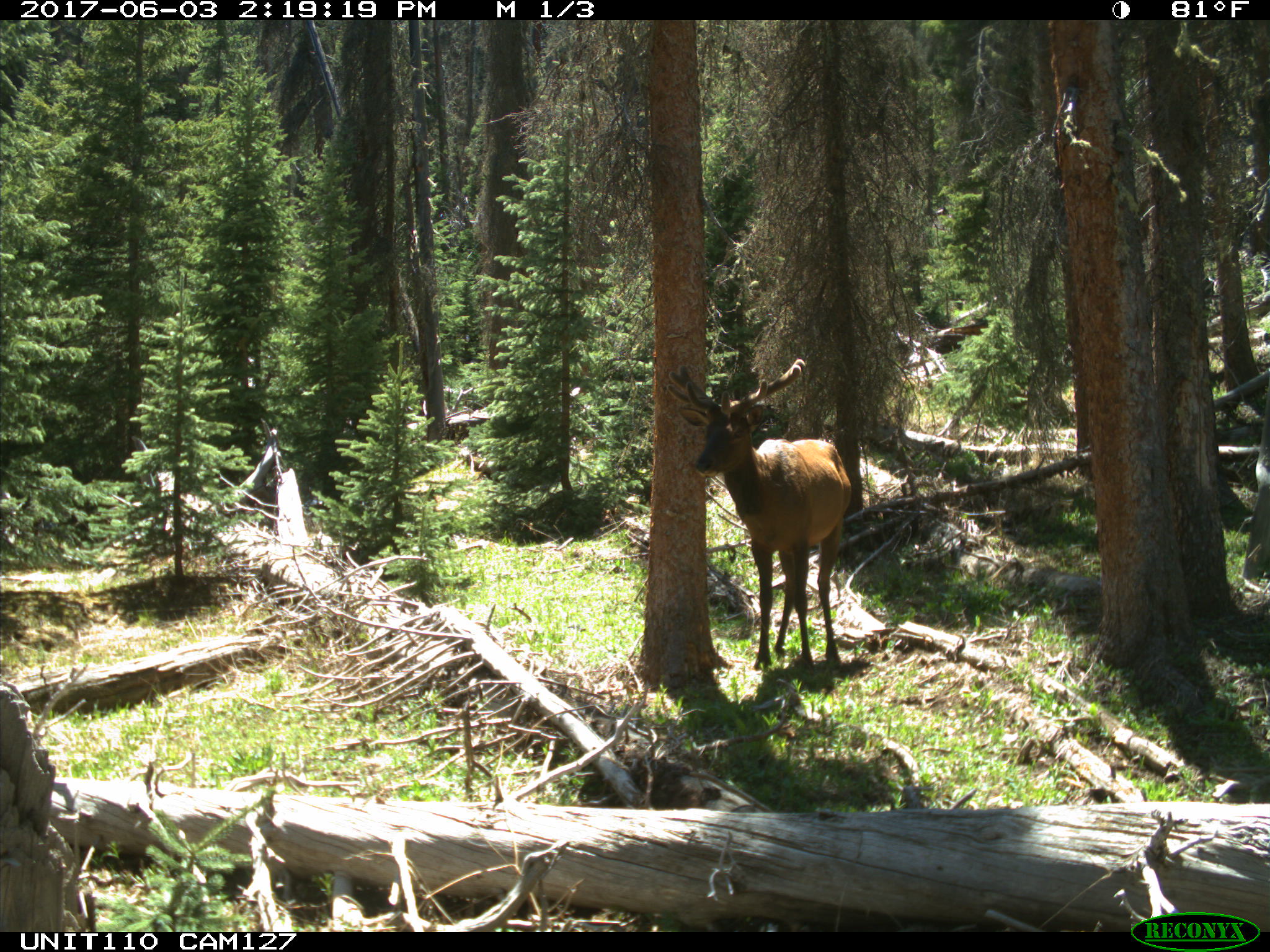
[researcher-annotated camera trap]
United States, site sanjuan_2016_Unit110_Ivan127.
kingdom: Animalia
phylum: Chordata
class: Mammalia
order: Artiodactyla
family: Cervidae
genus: Cervus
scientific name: Cervus elaphus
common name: red deer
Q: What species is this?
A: Cervus elaphus (red deer).